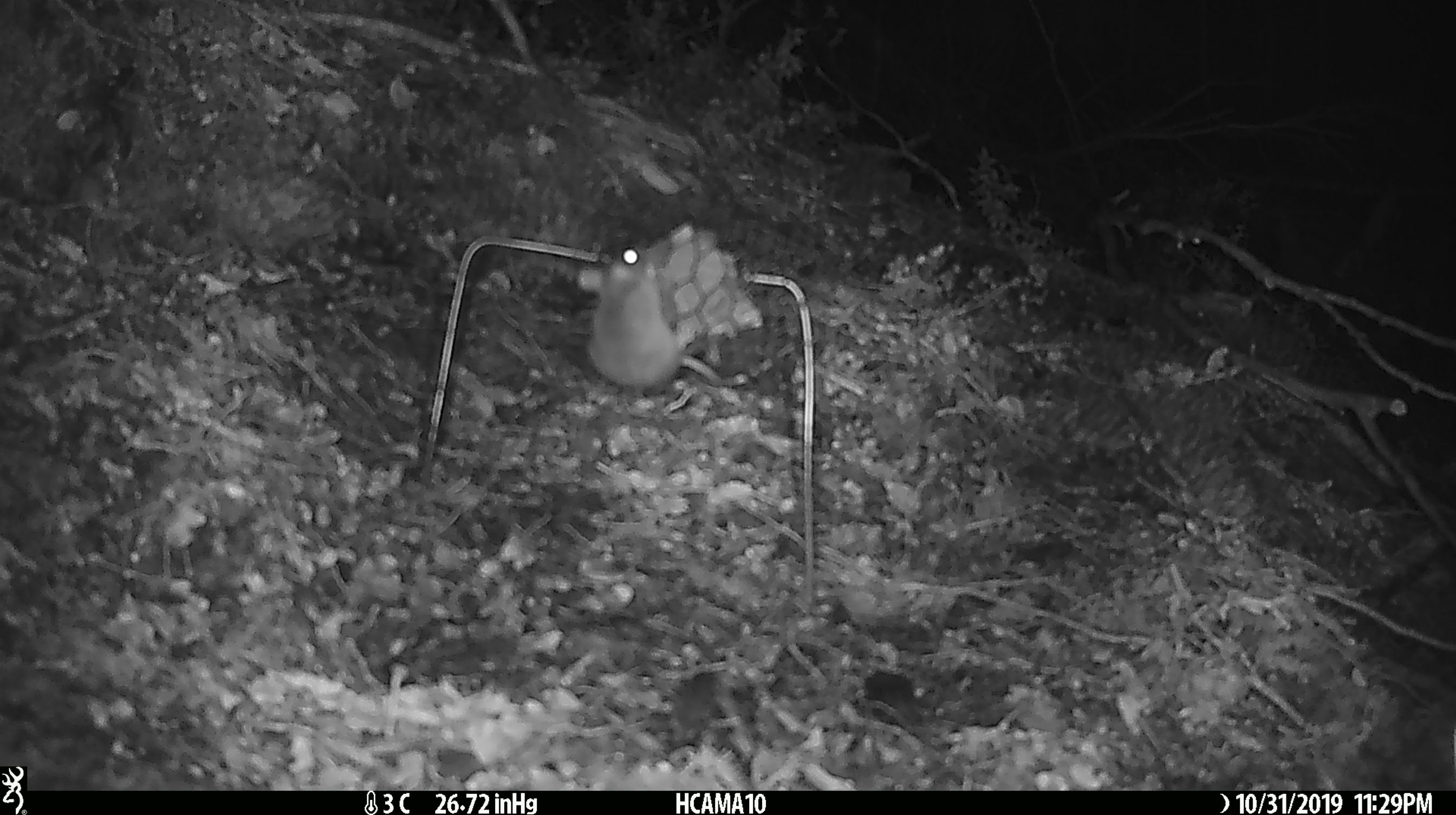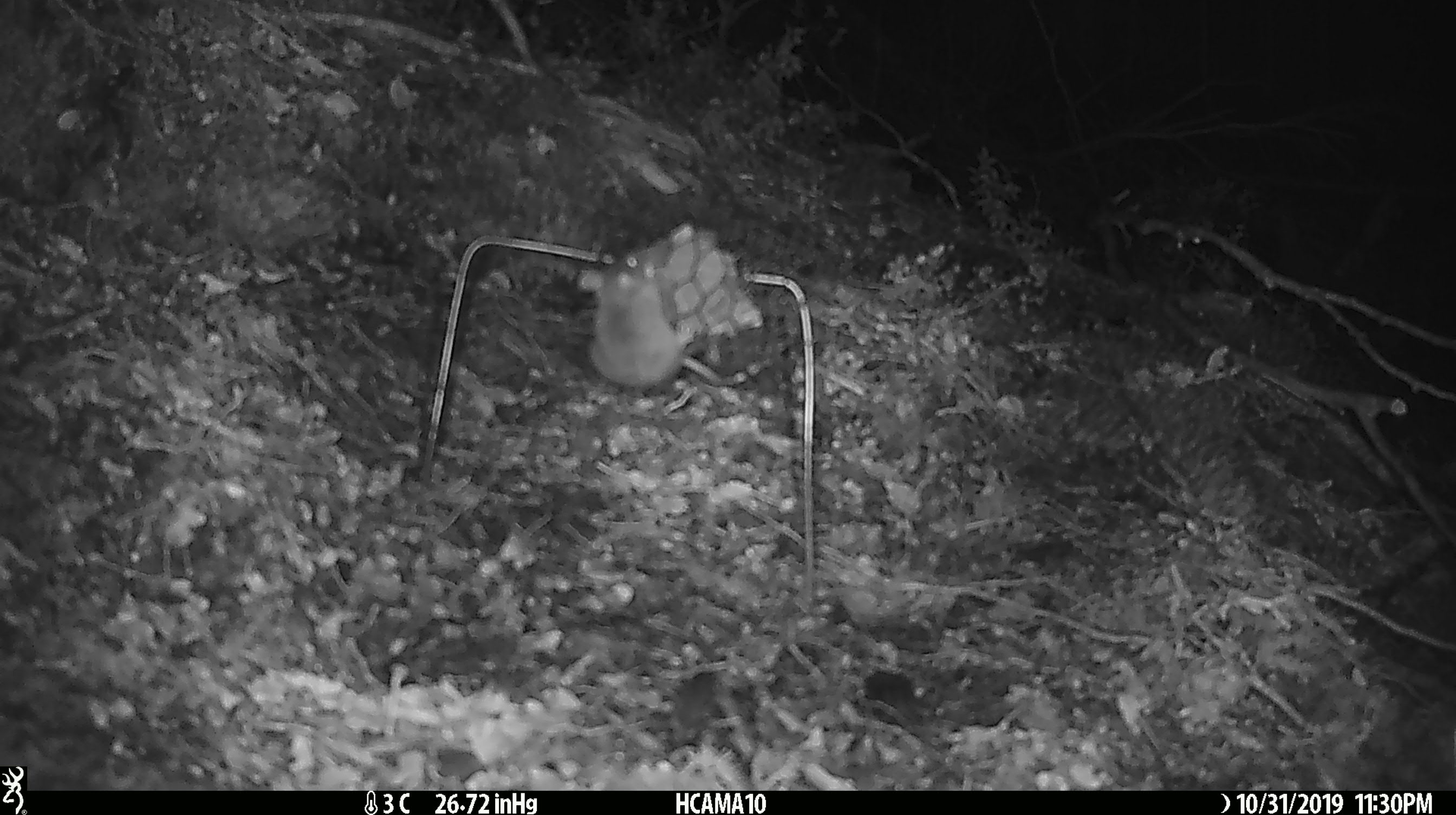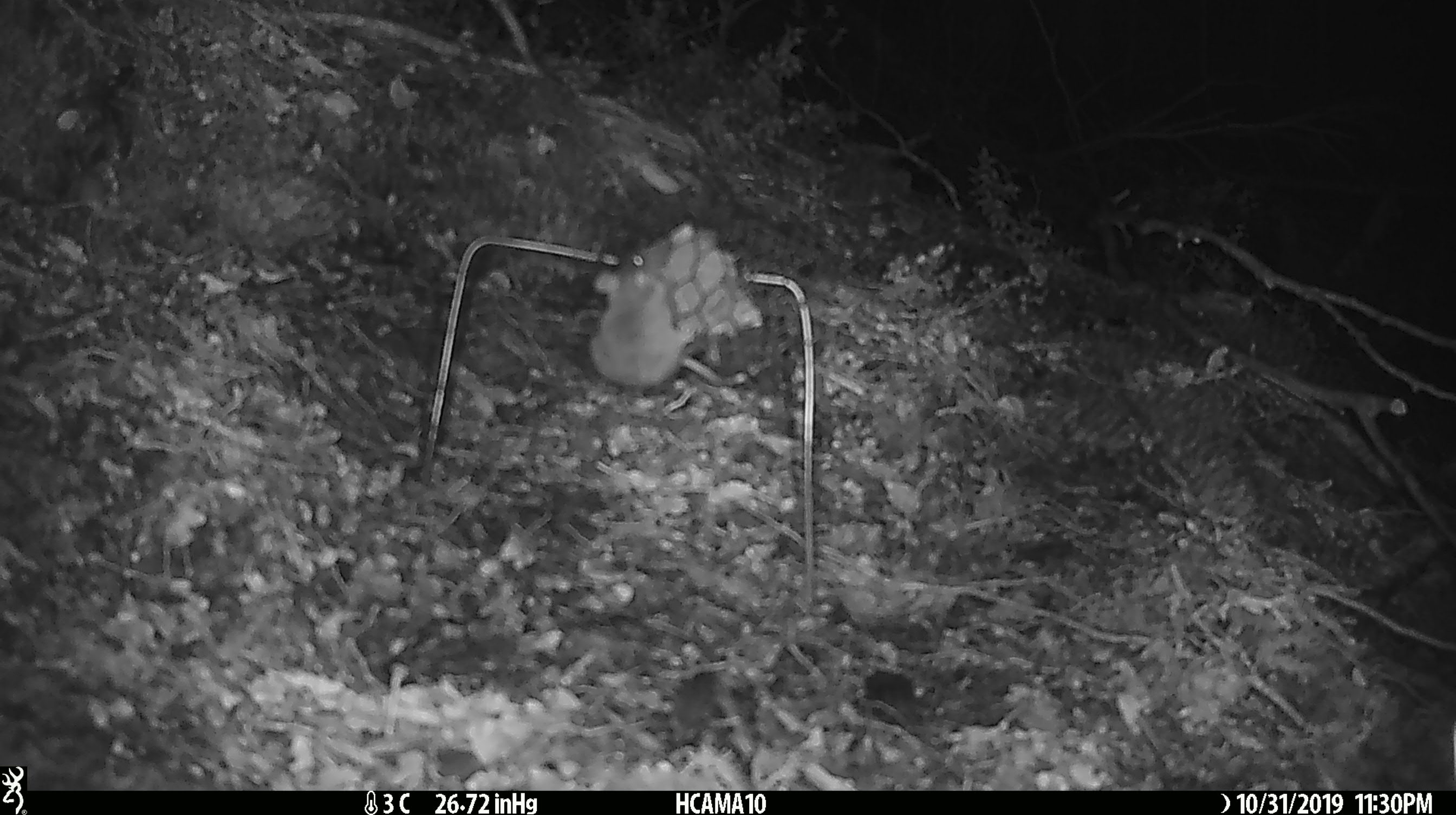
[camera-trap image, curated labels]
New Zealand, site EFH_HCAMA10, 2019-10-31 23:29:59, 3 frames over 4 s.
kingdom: Animalia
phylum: Chordata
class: Mammalia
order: Rodentia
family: Muridae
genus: Mus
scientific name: Mus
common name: mouse